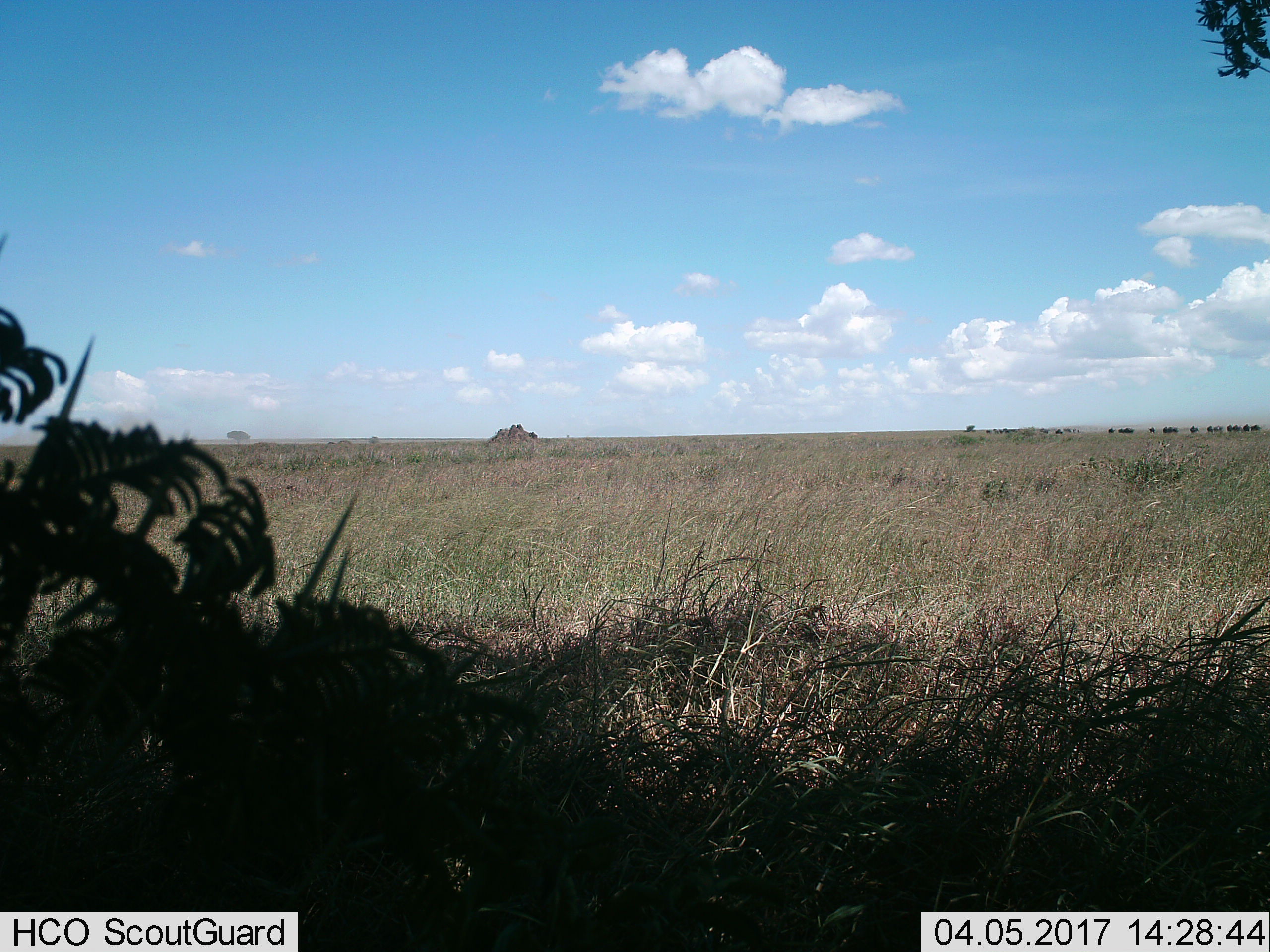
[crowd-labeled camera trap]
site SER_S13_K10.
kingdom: Animalia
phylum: Chordata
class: Mammalia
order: Artiodactyla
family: Bovidae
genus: Connochaetes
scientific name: Connochaetes taurinus taurinus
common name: blue wildebeest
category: wildebeestblue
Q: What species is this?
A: Wildebeestblue (blue wildebeest) (Connochaetes taurinus taurinus).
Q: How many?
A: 11-50.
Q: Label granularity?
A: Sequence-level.